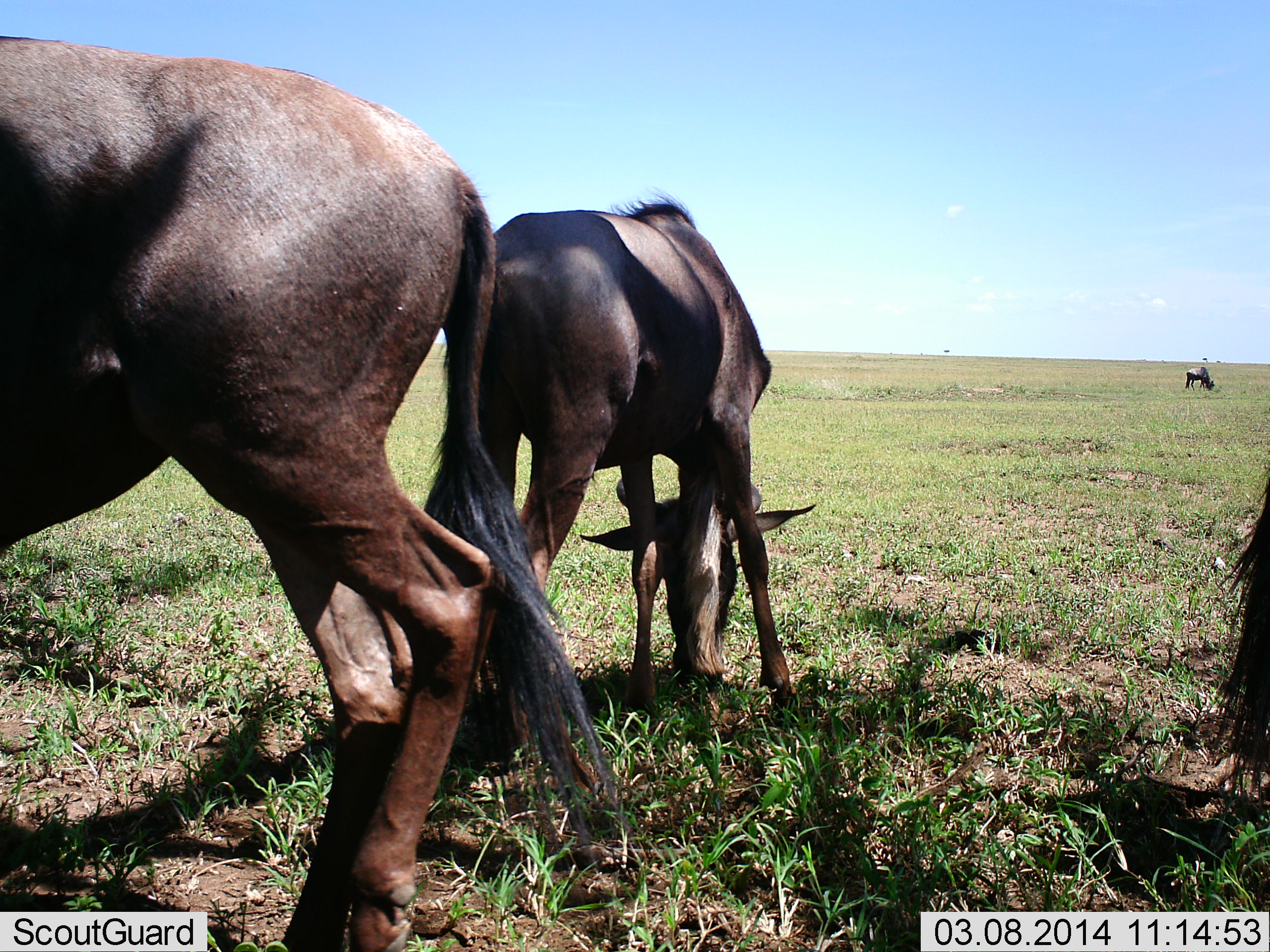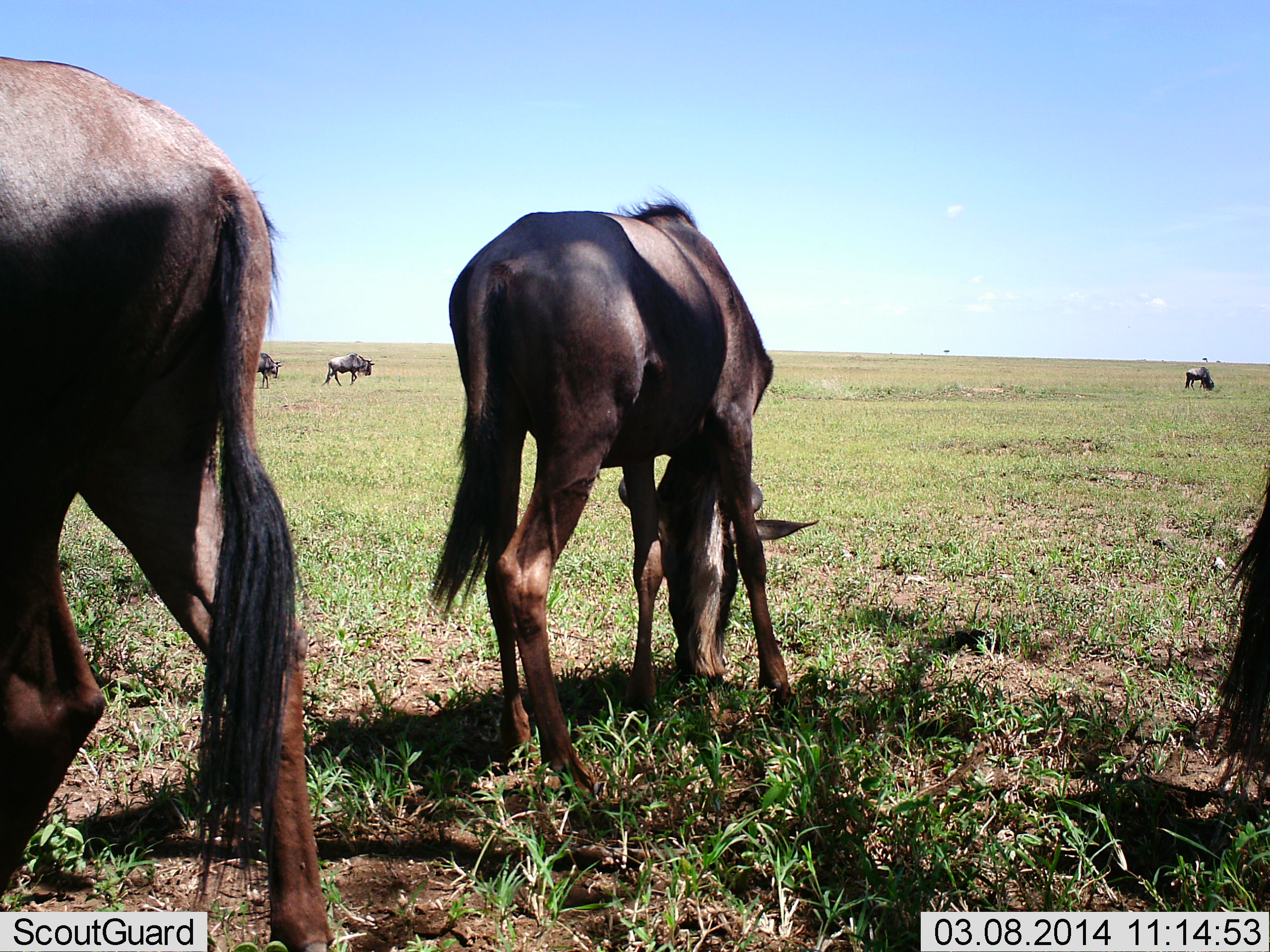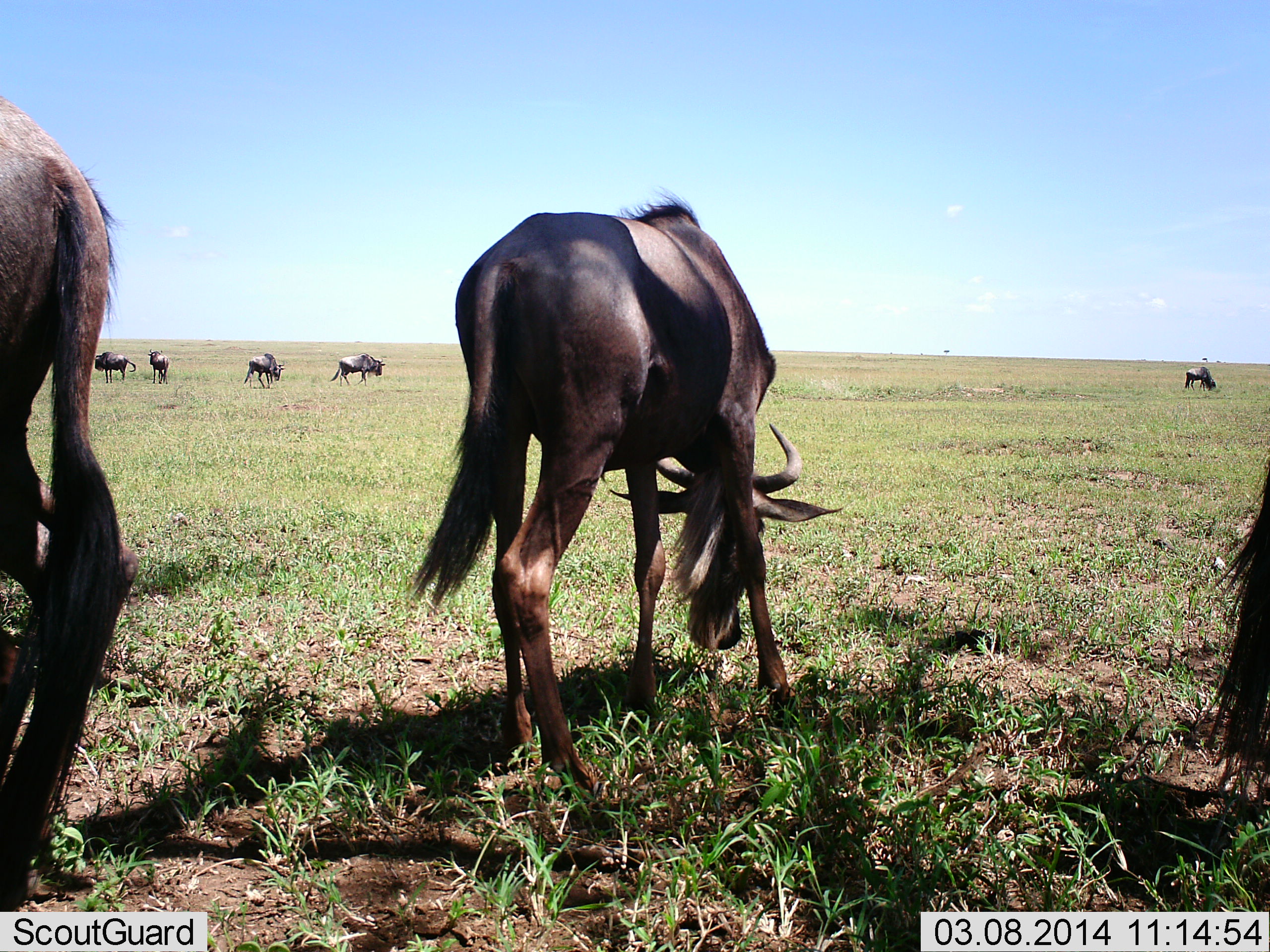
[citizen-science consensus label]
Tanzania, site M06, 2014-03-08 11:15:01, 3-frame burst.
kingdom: Animalia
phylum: Chordata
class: Mammalia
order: Artiodactyla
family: Bovidae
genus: Connochaetes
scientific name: Connochaetes taurinus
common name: blue wildebeest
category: wildebeest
Wildebeest (blue wildebeest) (Connochaetes taurinus), count 8. Behavior (volunteer vote fractions): standing 20%, resting 0%, moving 50%, interacting 0%. Young present (vote fraction): 10%. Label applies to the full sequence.